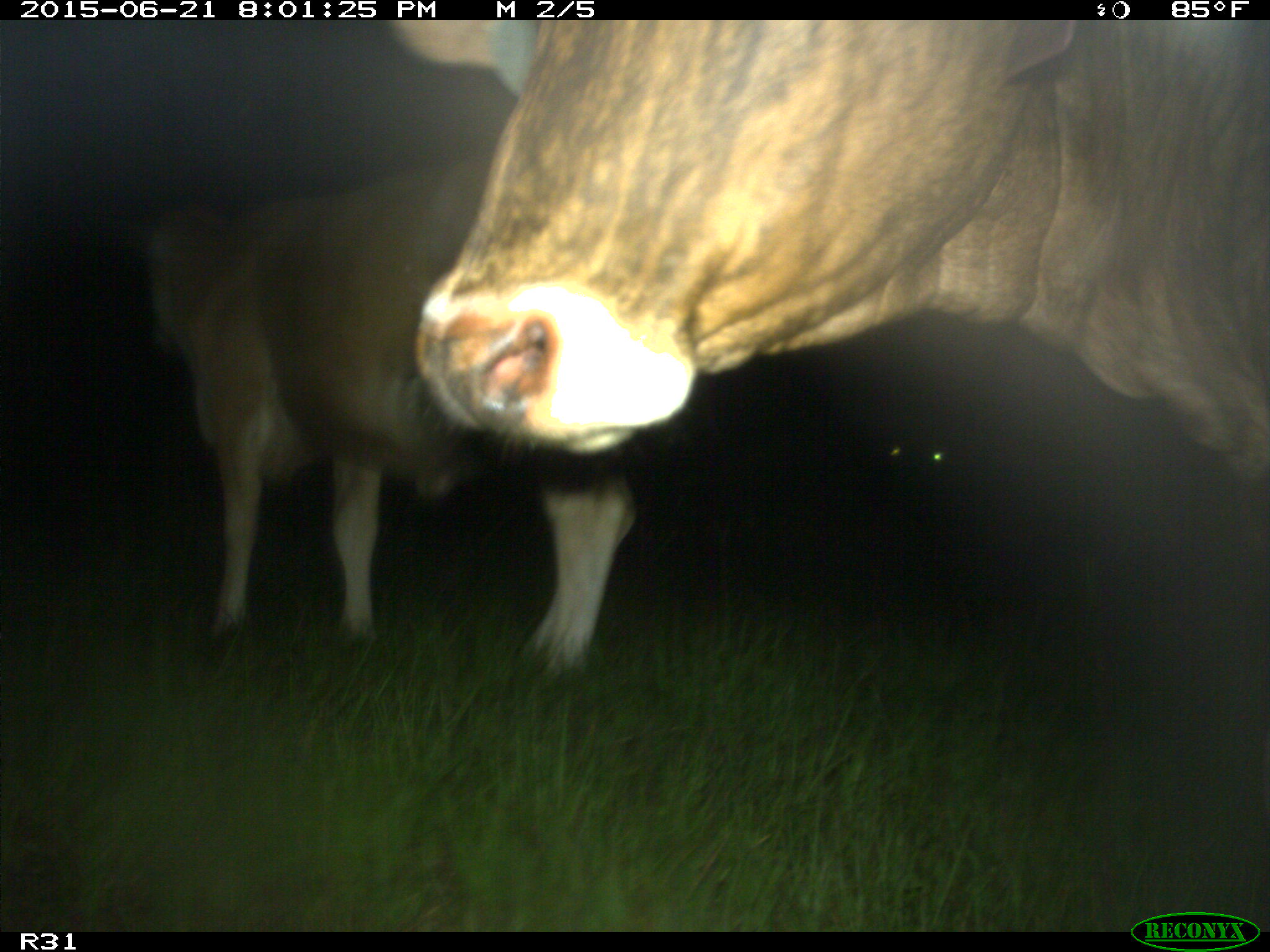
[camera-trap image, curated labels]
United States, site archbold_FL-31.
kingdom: Animalia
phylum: Chordata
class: Mammalia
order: Artiodactyla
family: Bovidae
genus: Bos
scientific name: Bos taurus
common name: domestic cow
Bos taurus (domestic cow).